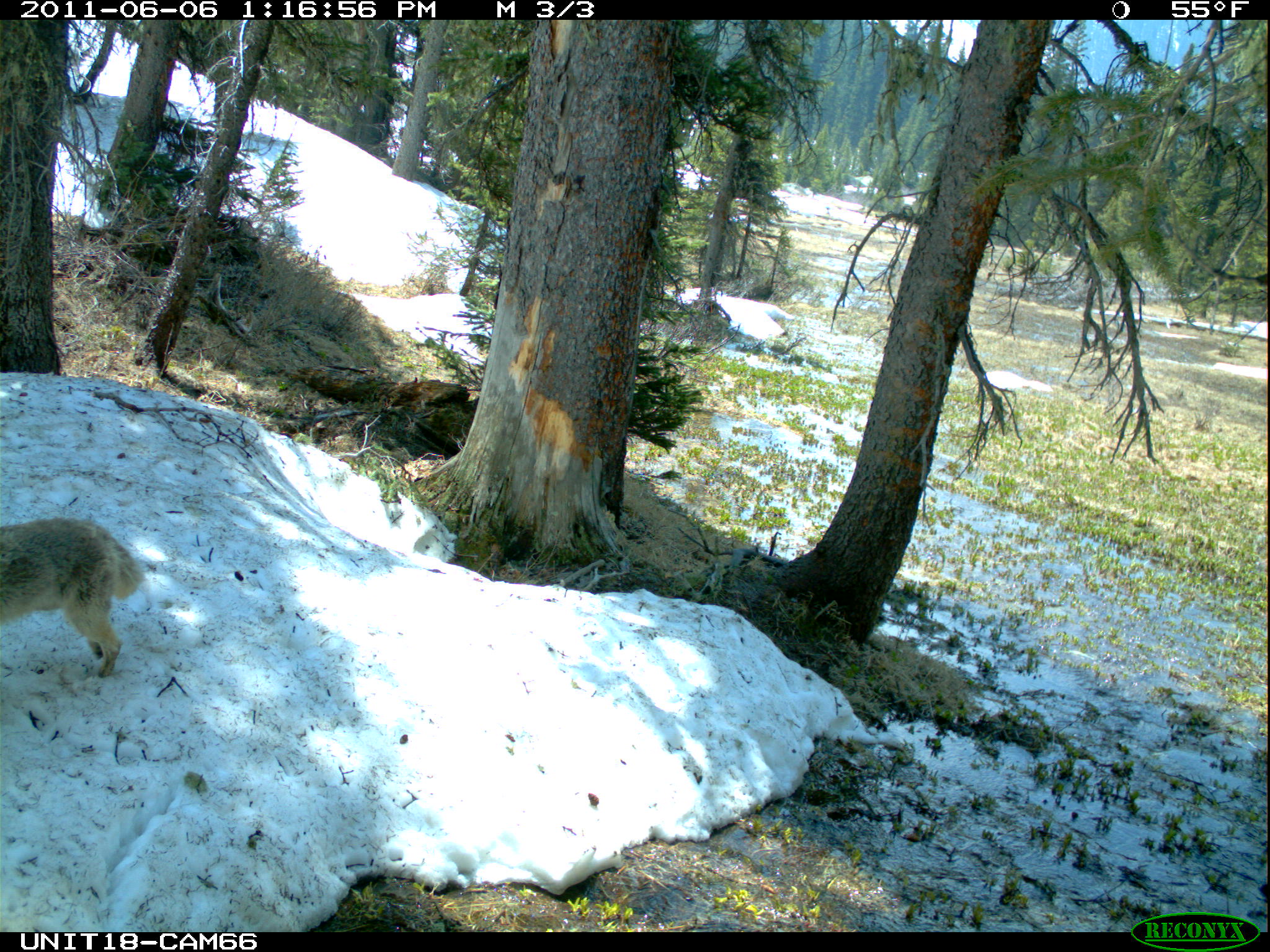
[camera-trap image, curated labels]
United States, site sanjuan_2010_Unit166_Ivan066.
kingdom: Animalia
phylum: Chordata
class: Mammalia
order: Carnivora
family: Canidae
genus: Canis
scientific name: Canis latrans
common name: coyote